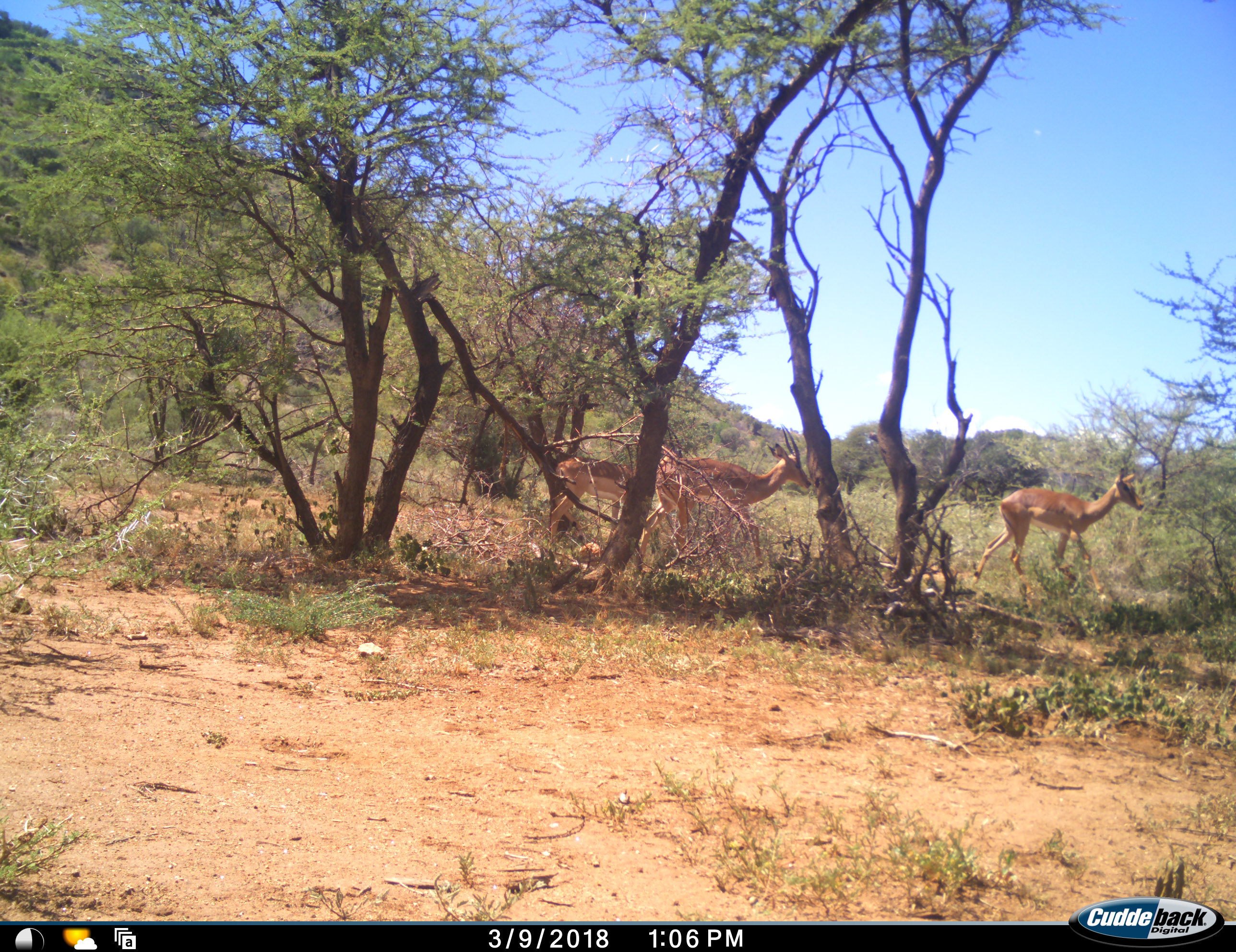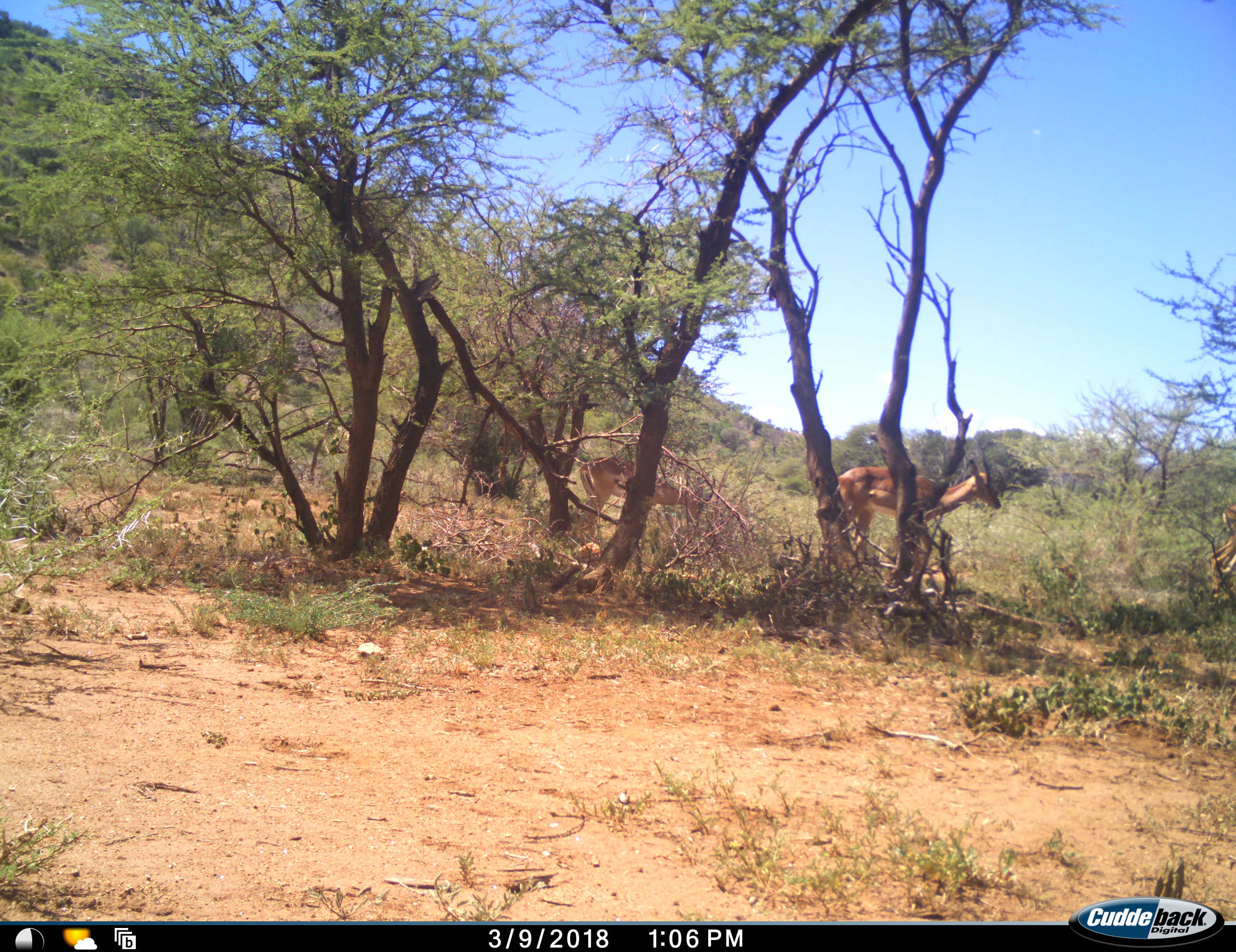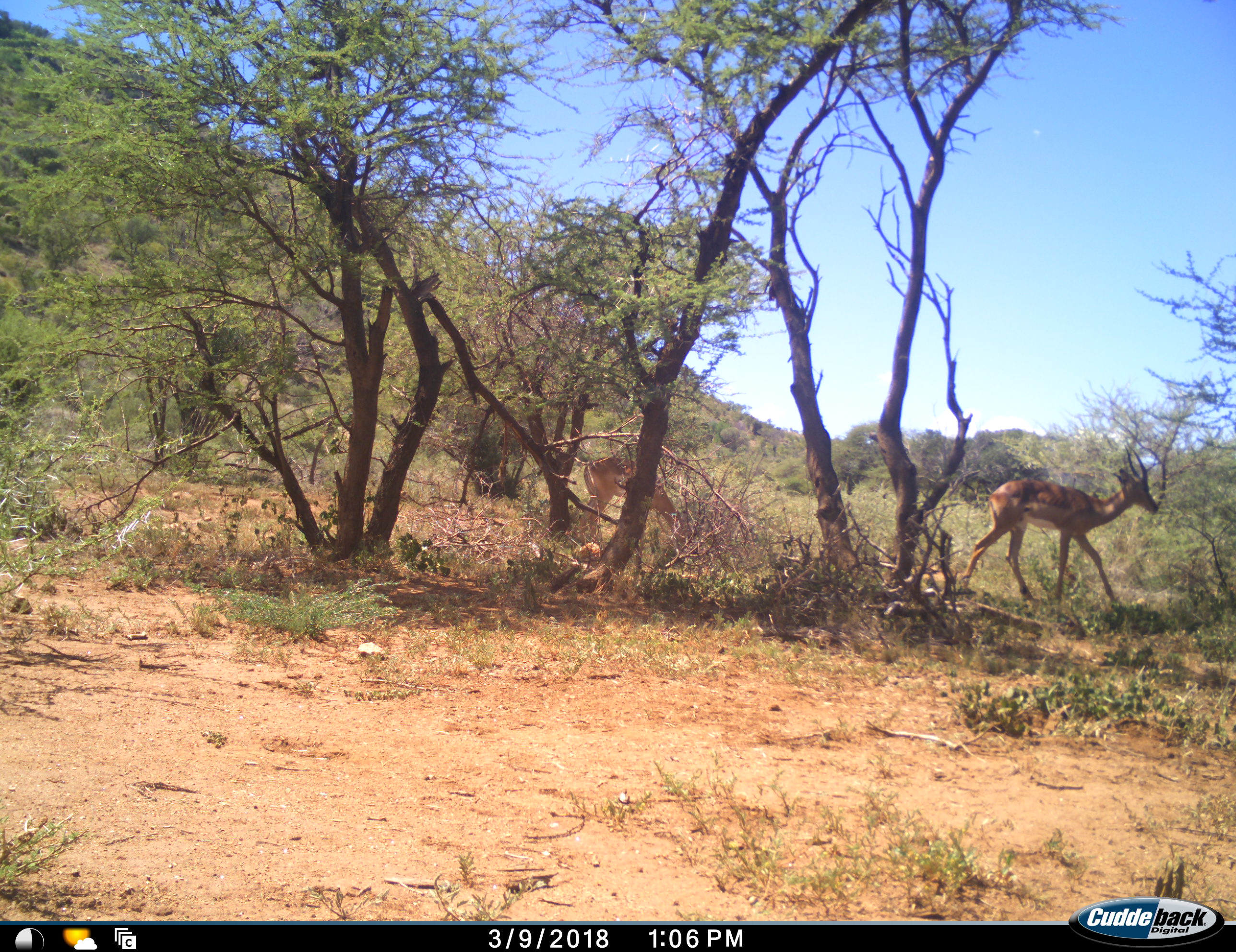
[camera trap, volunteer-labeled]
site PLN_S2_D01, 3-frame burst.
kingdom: Animalia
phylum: Chordata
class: Mammalia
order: Artiodactyla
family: Bovidae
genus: Aepyceros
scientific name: Aepyceros melampus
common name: impala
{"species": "impala (Aepyceros melampus)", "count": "3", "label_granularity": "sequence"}